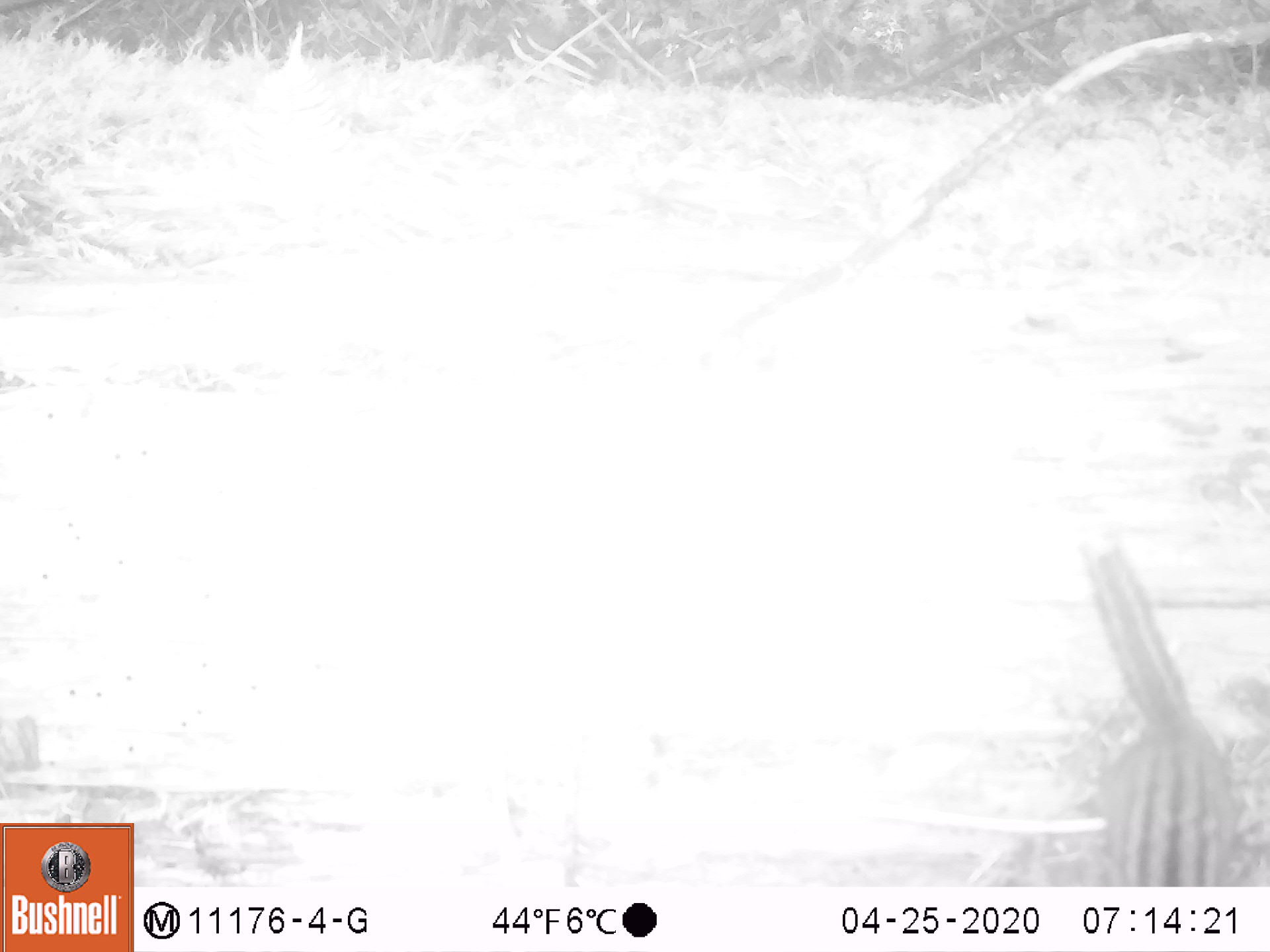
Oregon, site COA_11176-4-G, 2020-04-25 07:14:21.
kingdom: Animalia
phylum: Chordata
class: Mammalia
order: Rodentia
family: Sciuridae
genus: Neotamias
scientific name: Neotamias townsendii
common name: townsend's chipmunk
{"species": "townsend's chipmunk (Neotamias townsendii)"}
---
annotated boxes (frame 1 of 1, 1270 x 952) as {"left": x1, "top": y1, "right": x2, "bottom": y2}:
townsend's chipmunk: {"left": 1061, "top": 529, "right": 1251, "bottom": 880}